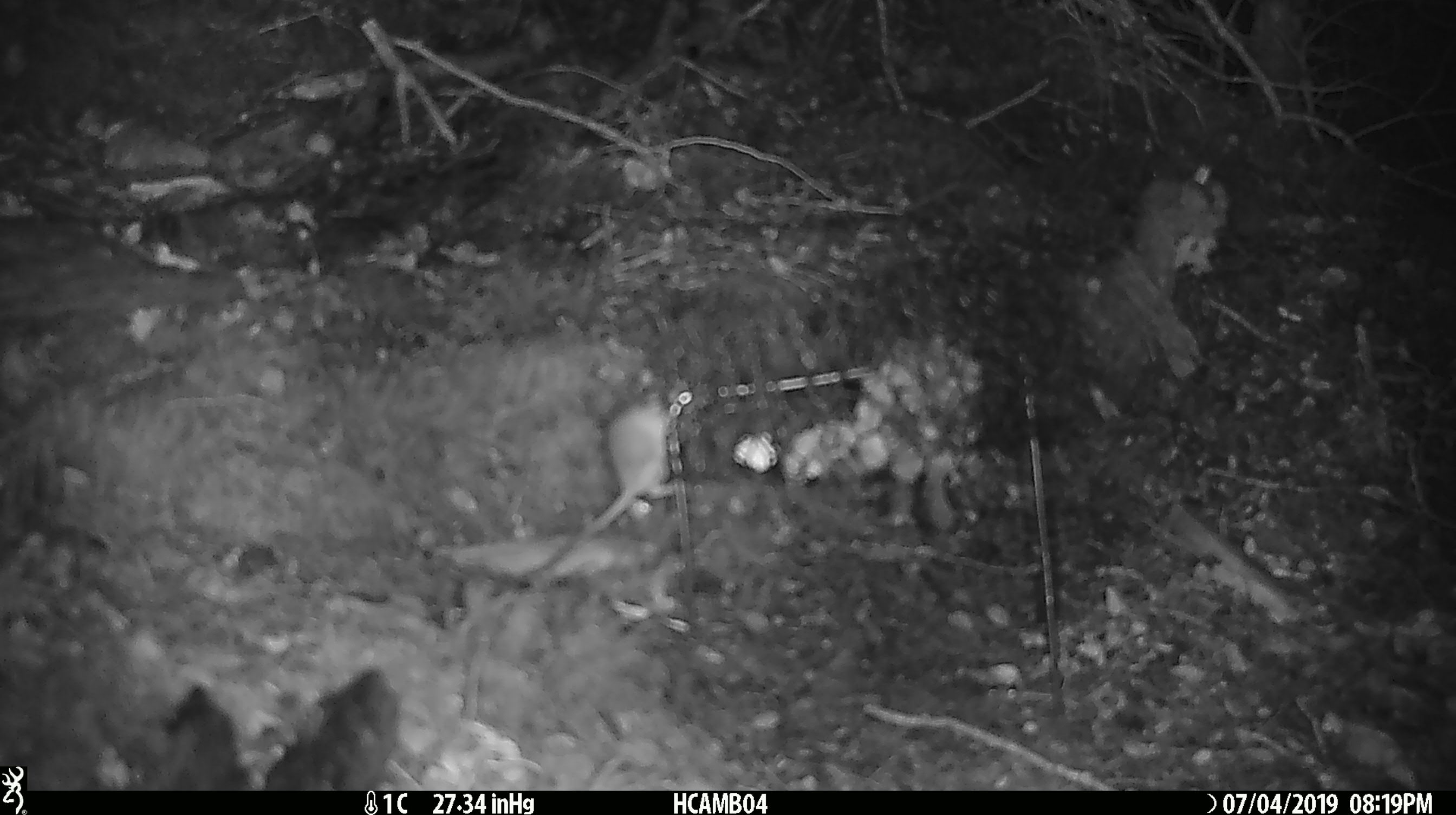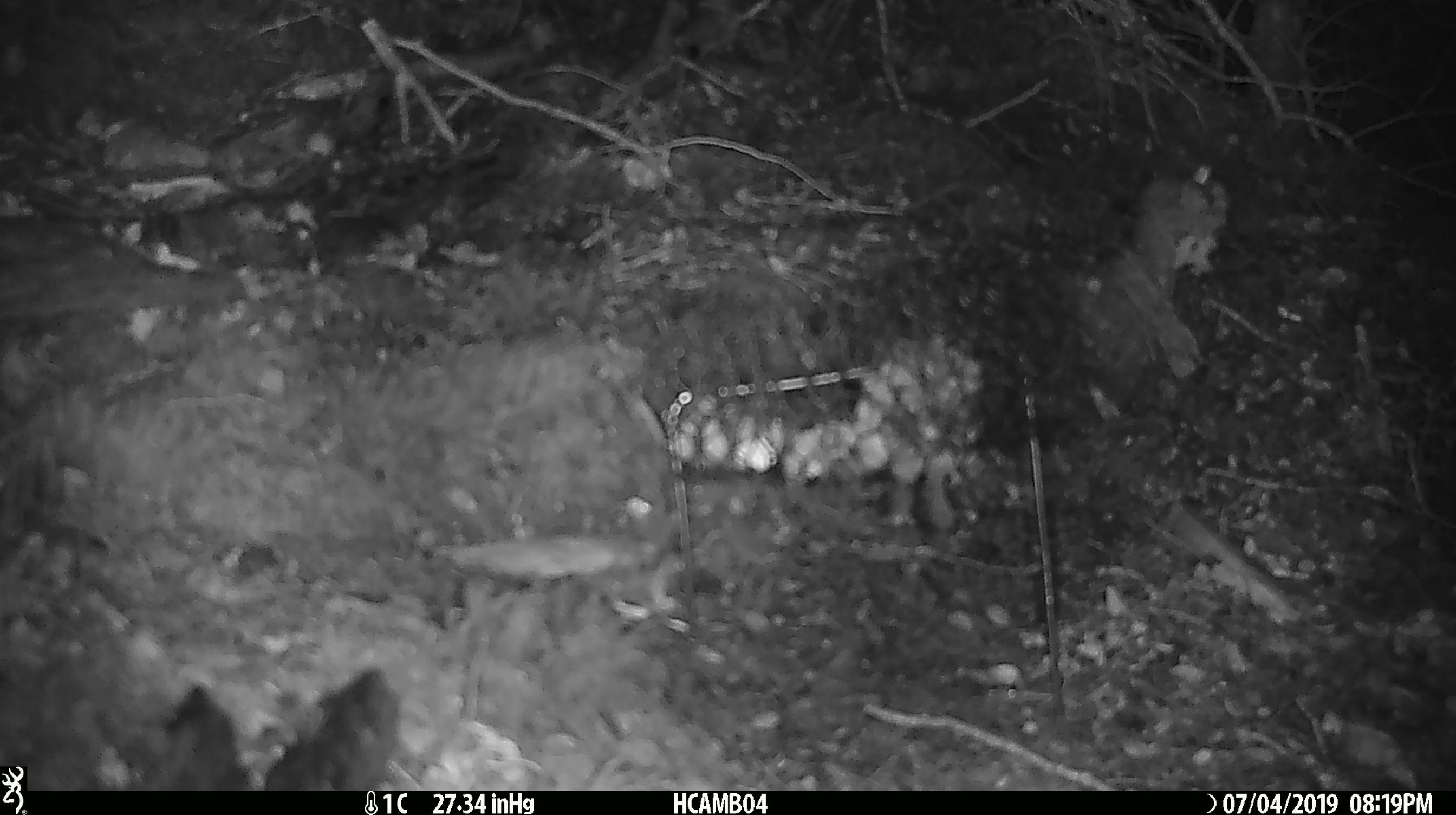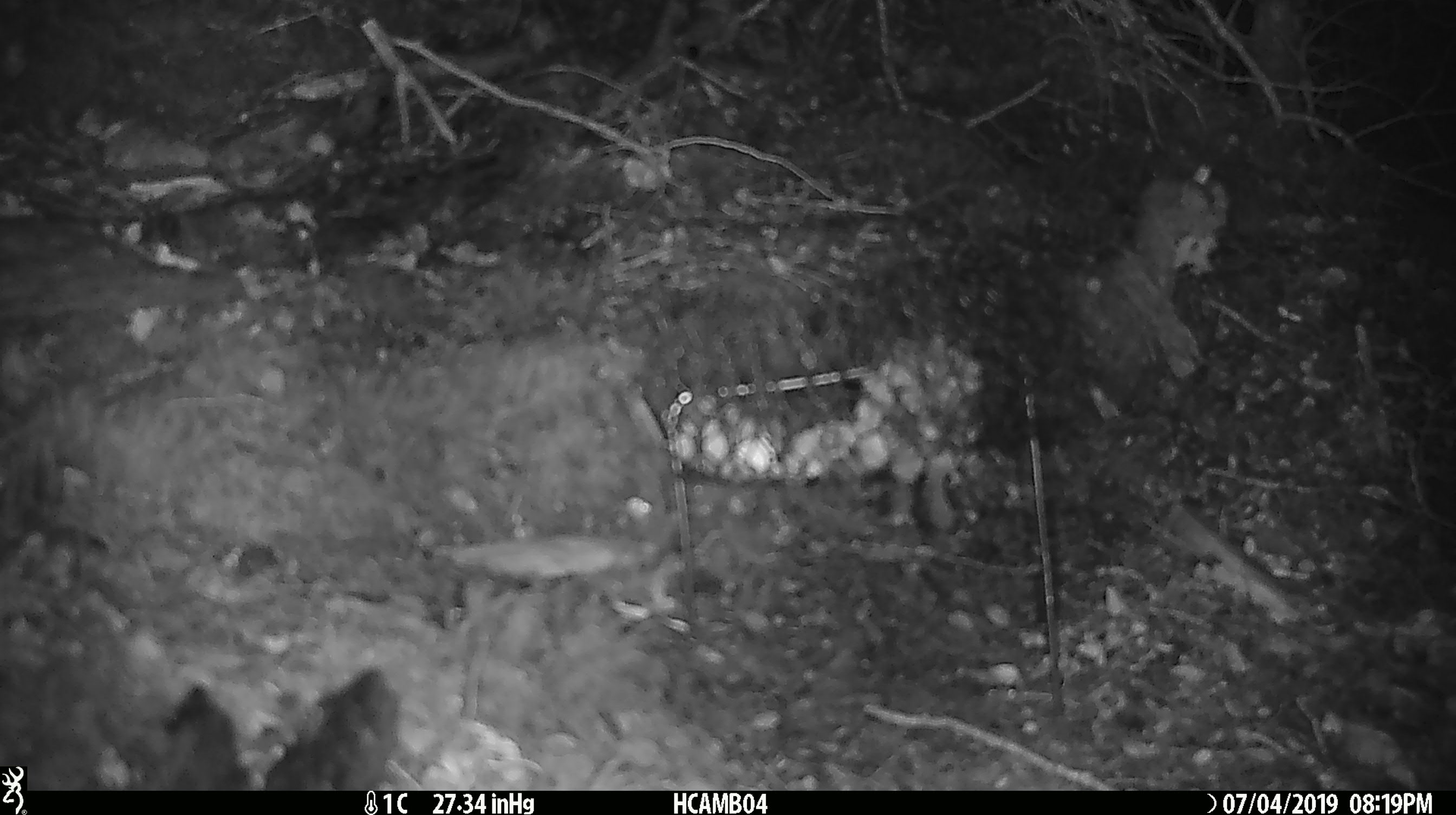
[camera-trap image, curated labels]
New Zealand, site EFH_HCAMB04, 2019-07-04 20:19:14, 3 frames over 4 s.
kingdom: Animalia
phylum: Chordata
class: Mammalia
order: Rodentia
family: Muridae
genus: Mus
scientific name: Mus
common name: mouse